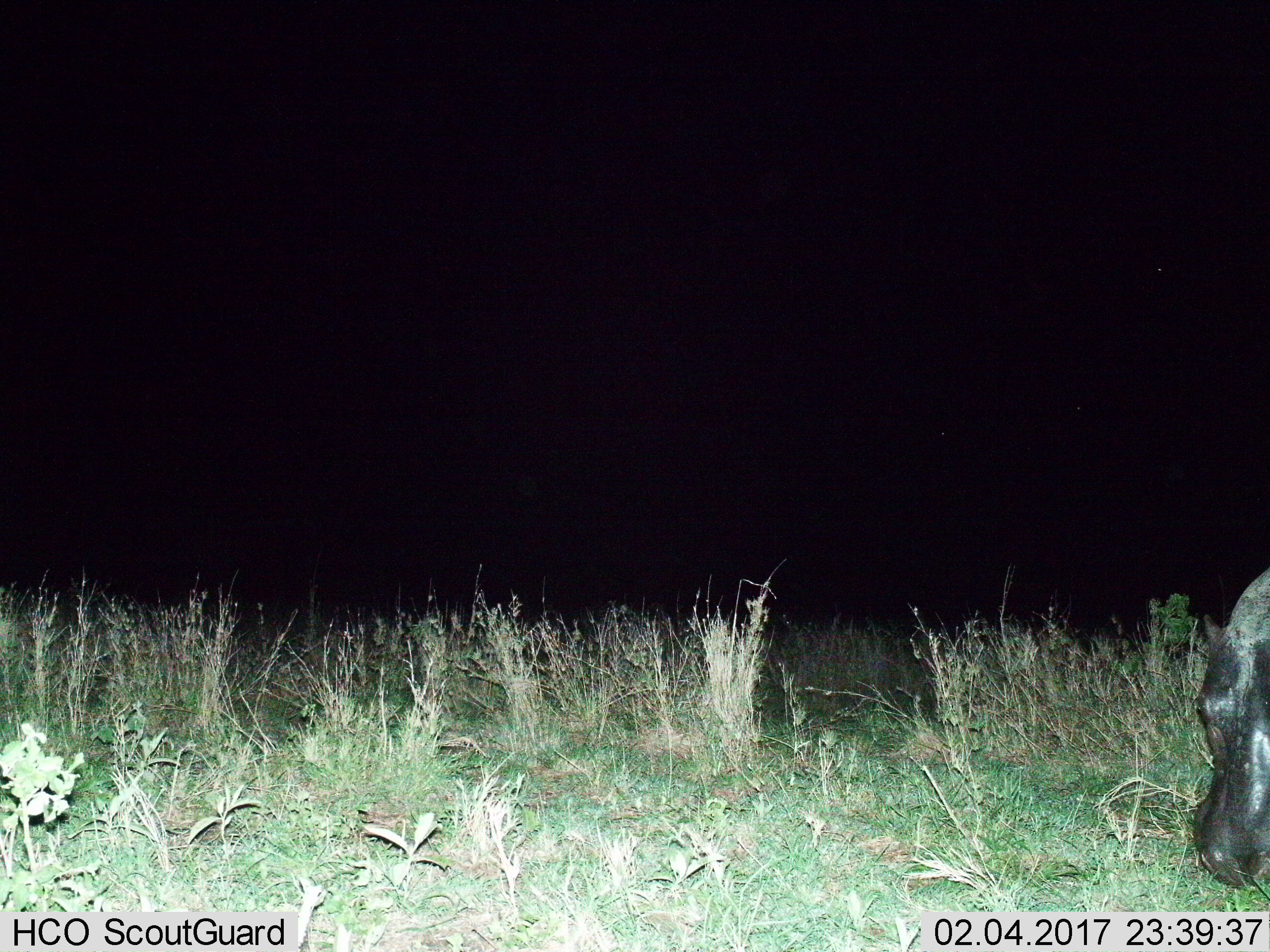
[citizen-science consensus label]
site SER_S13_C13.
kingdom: Animalia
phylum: Chordata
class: Mammalia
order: Artiodactyla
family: Hippopotamidae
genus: Hippopotamus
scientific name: Hippopotamus amphibius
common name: hippopotamus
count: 1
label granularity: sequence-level